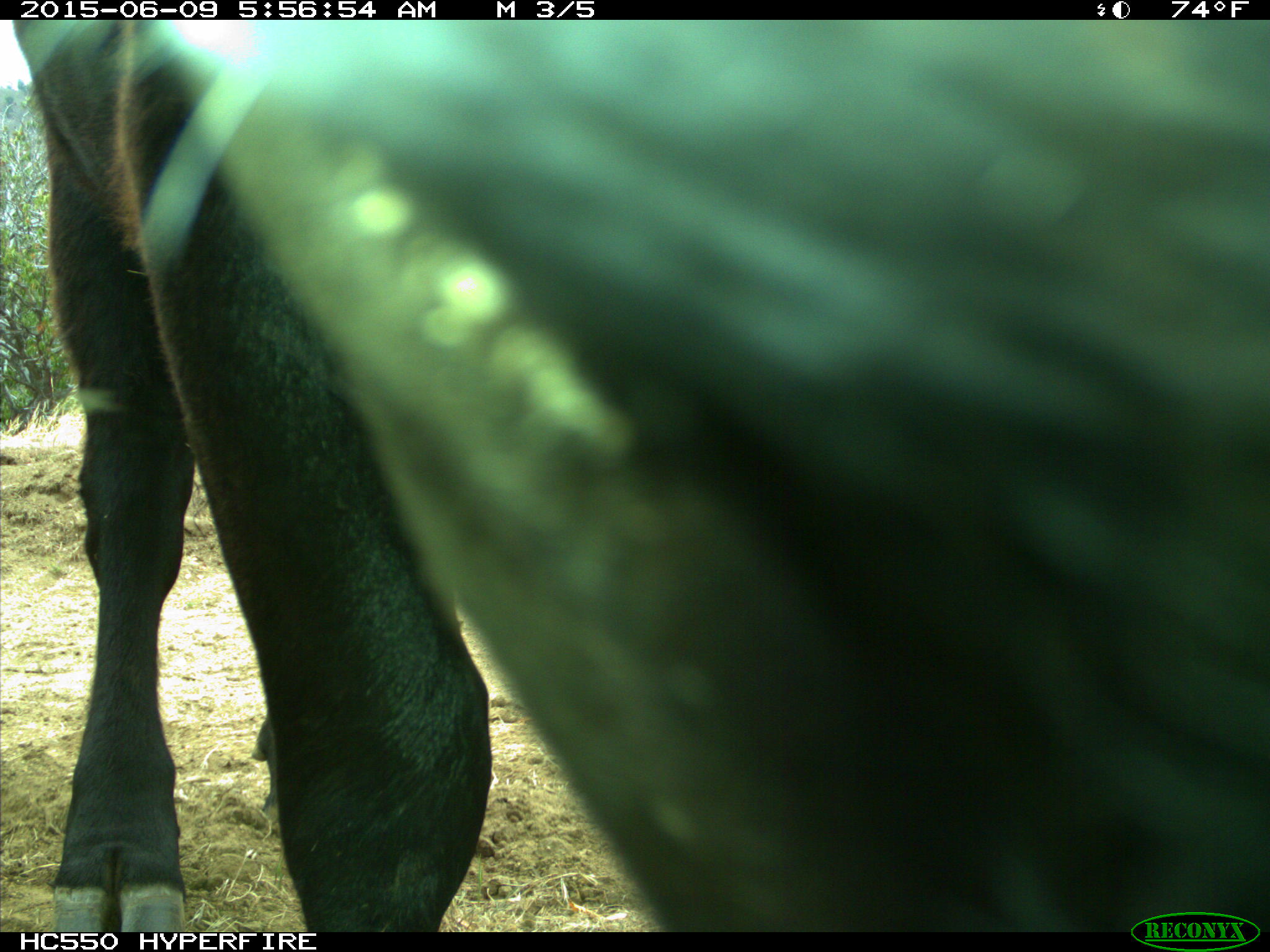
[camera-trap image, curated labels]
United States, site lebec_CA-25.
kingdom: Animalia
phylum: Chordata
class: Mammalia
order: Artiodactyla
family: Bovidae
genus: Bos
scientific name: Bos taurus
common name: domestic cow